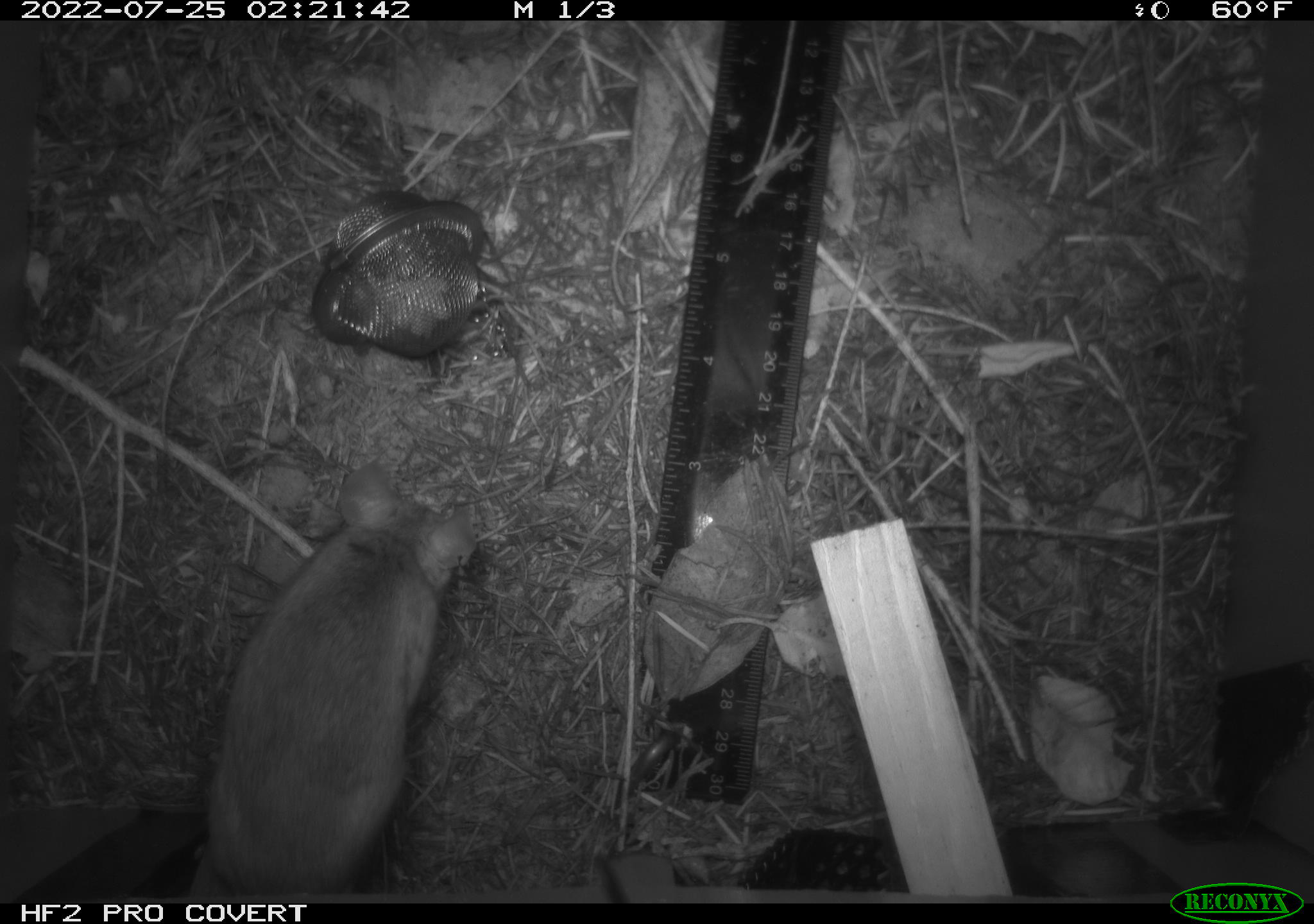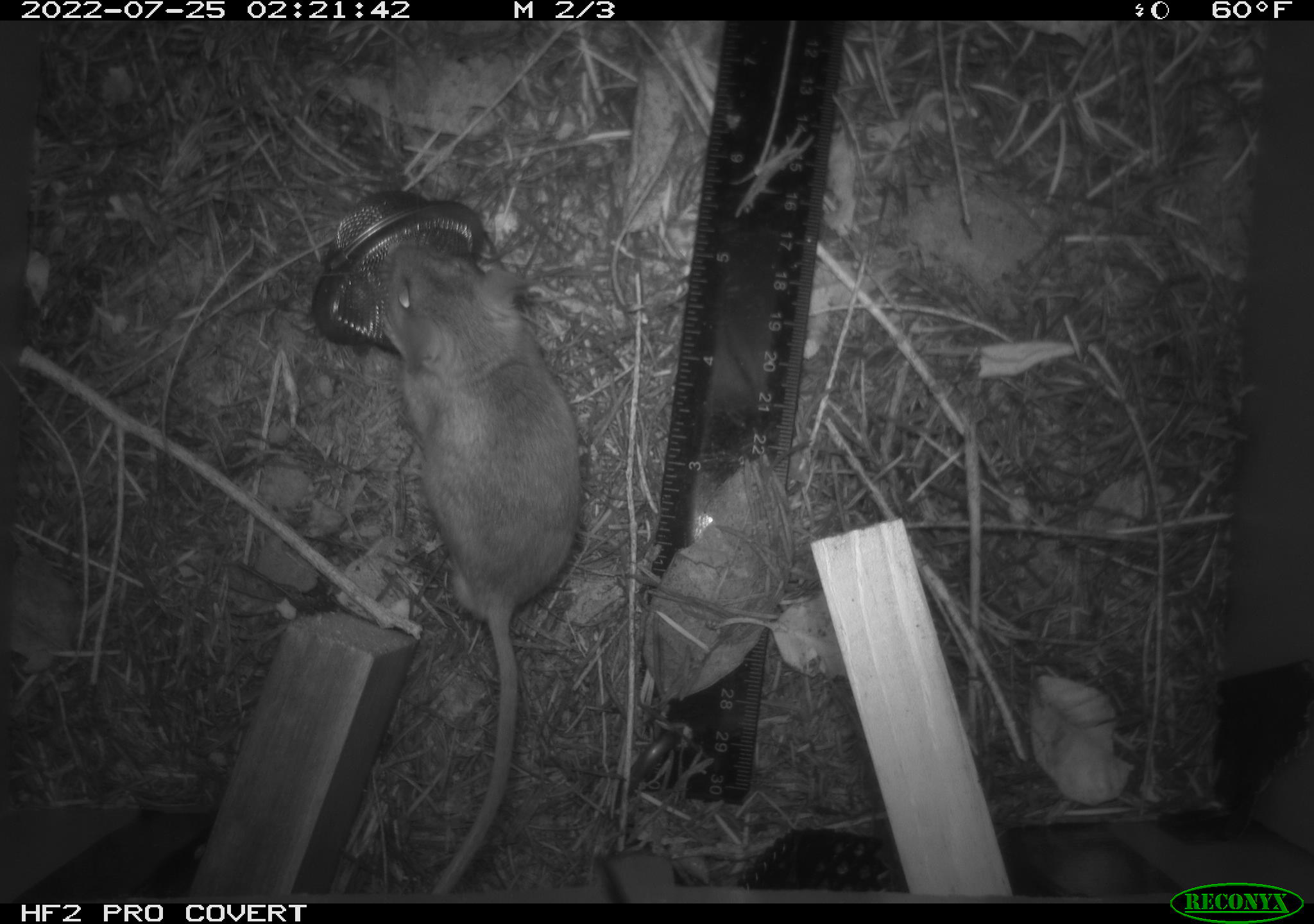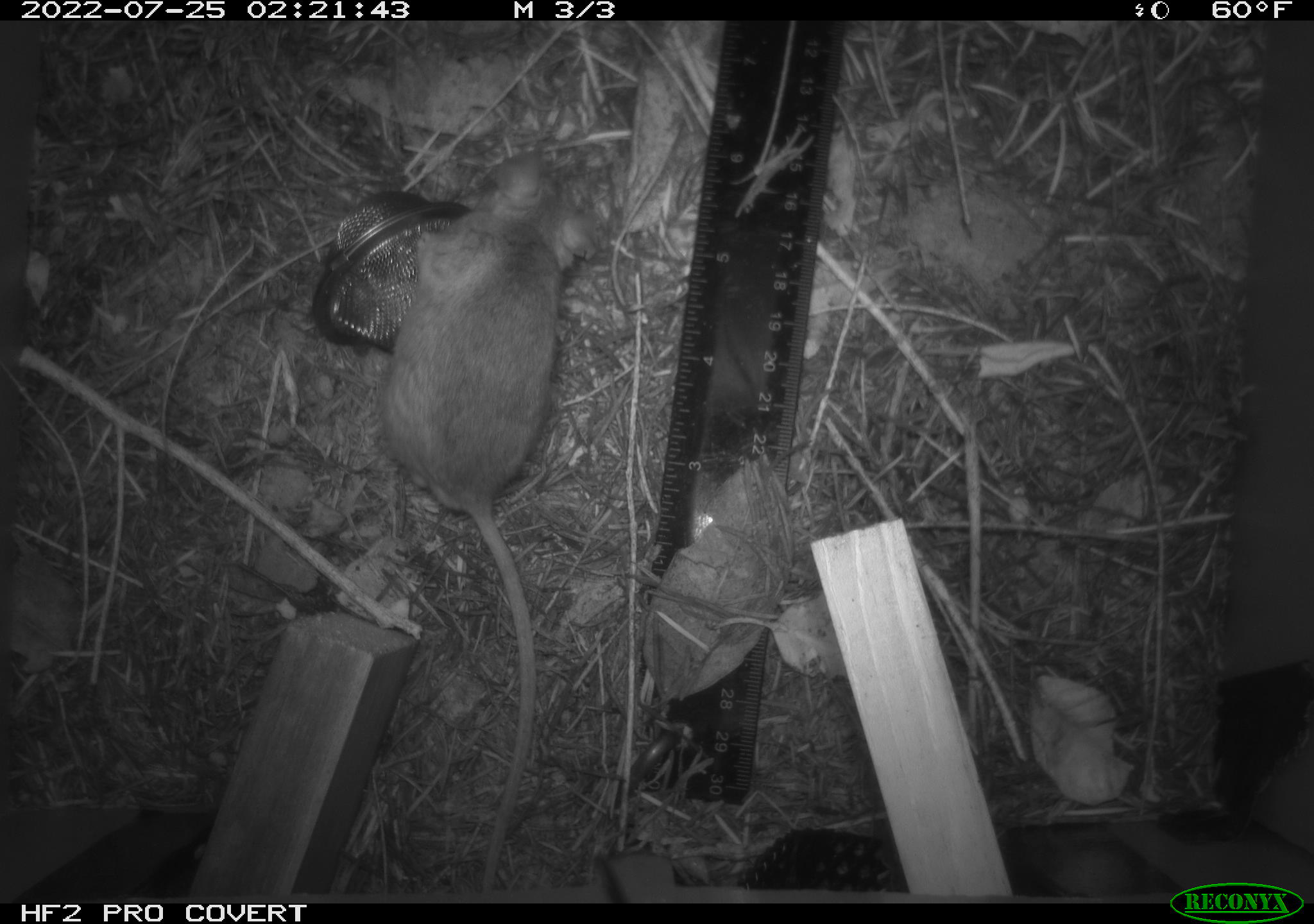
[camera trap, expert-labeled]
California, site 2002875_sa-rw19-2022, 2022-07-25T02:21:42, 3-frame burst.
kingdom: Animalia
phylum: Chordata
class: Mammalia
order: Rodentia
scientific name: Rodentia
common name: mouse species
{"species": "mouse species (Rodentia)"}